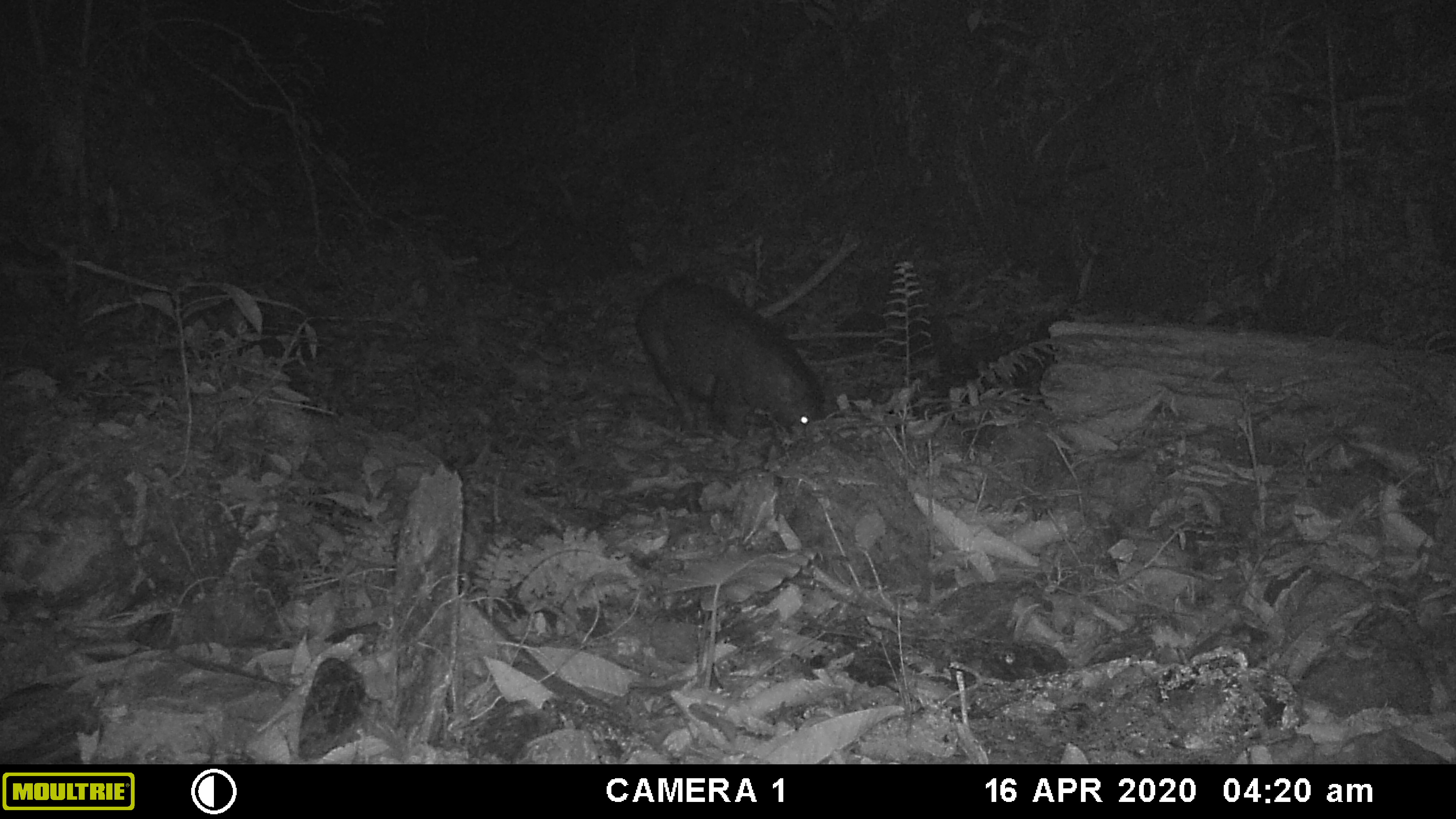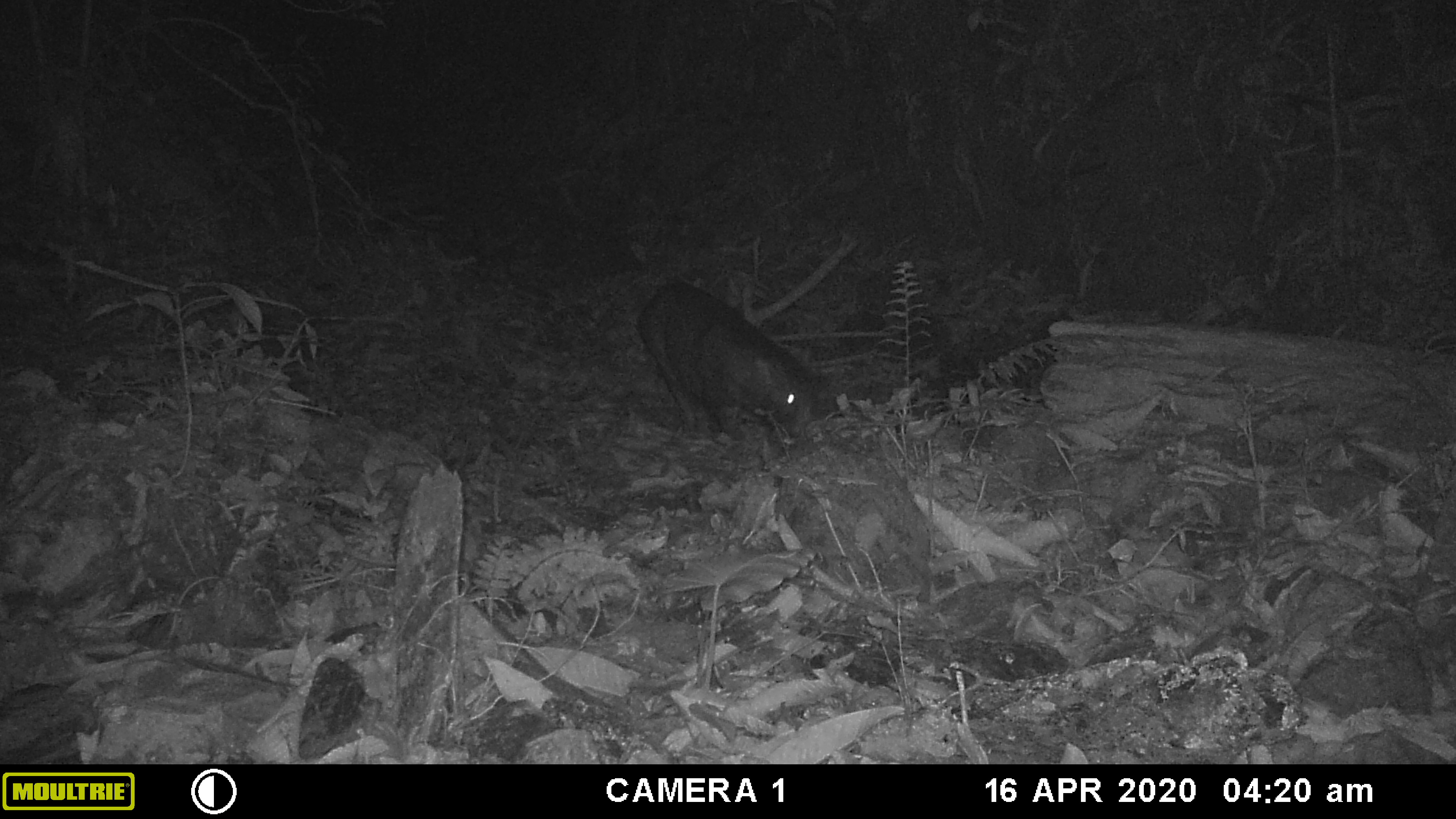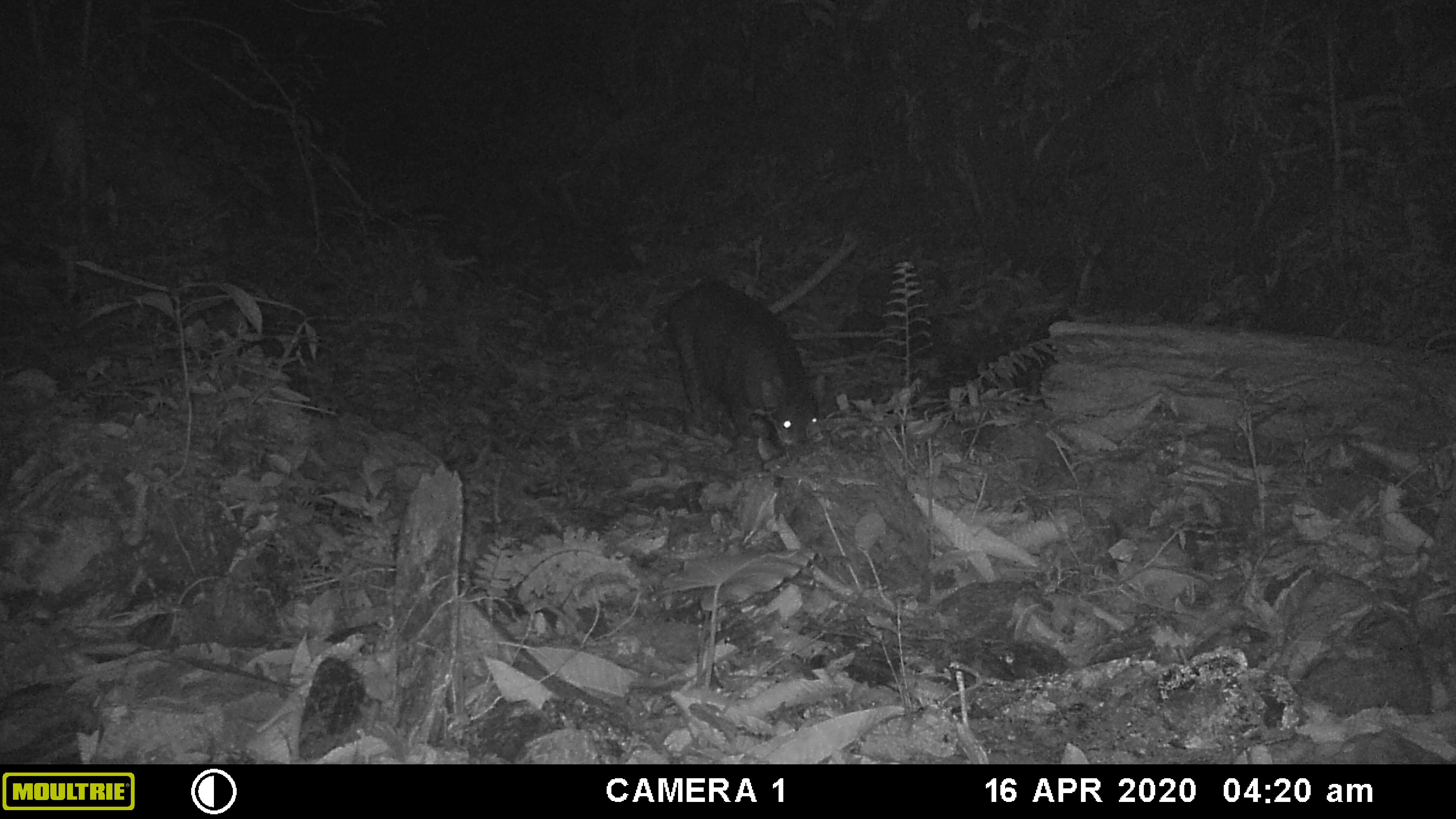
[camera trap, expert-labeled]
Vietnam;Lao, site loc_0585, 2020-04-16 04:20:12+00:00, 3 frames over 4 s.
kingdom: Animalia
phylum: Chordata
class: Mammalia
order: Artiodactyla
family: Suidae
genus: Sus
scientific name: Sus scrofa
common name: eurasian wild pig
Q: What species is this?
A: Eurasian wild pig (Sus scrofa).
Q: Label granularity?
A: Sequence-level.